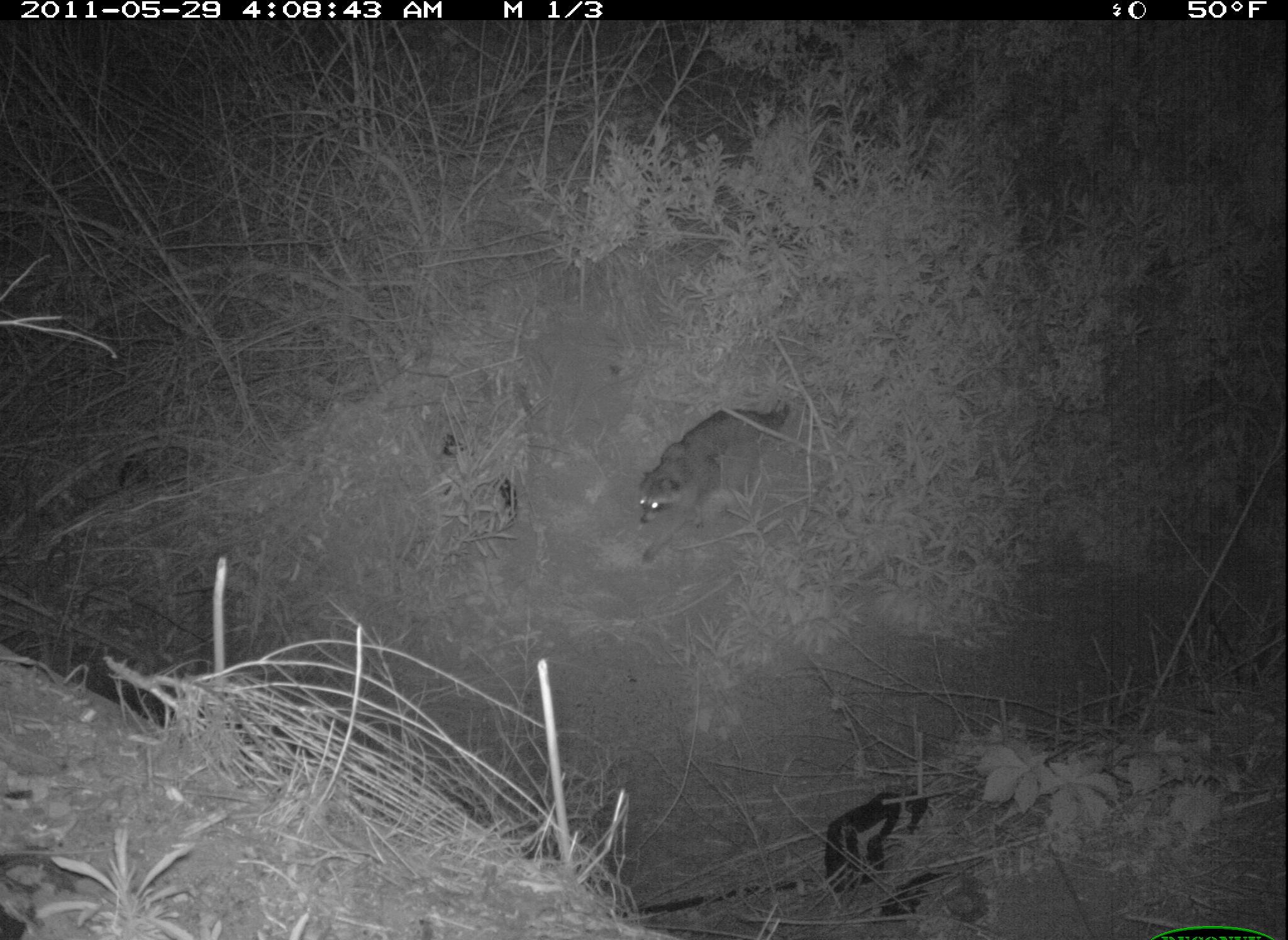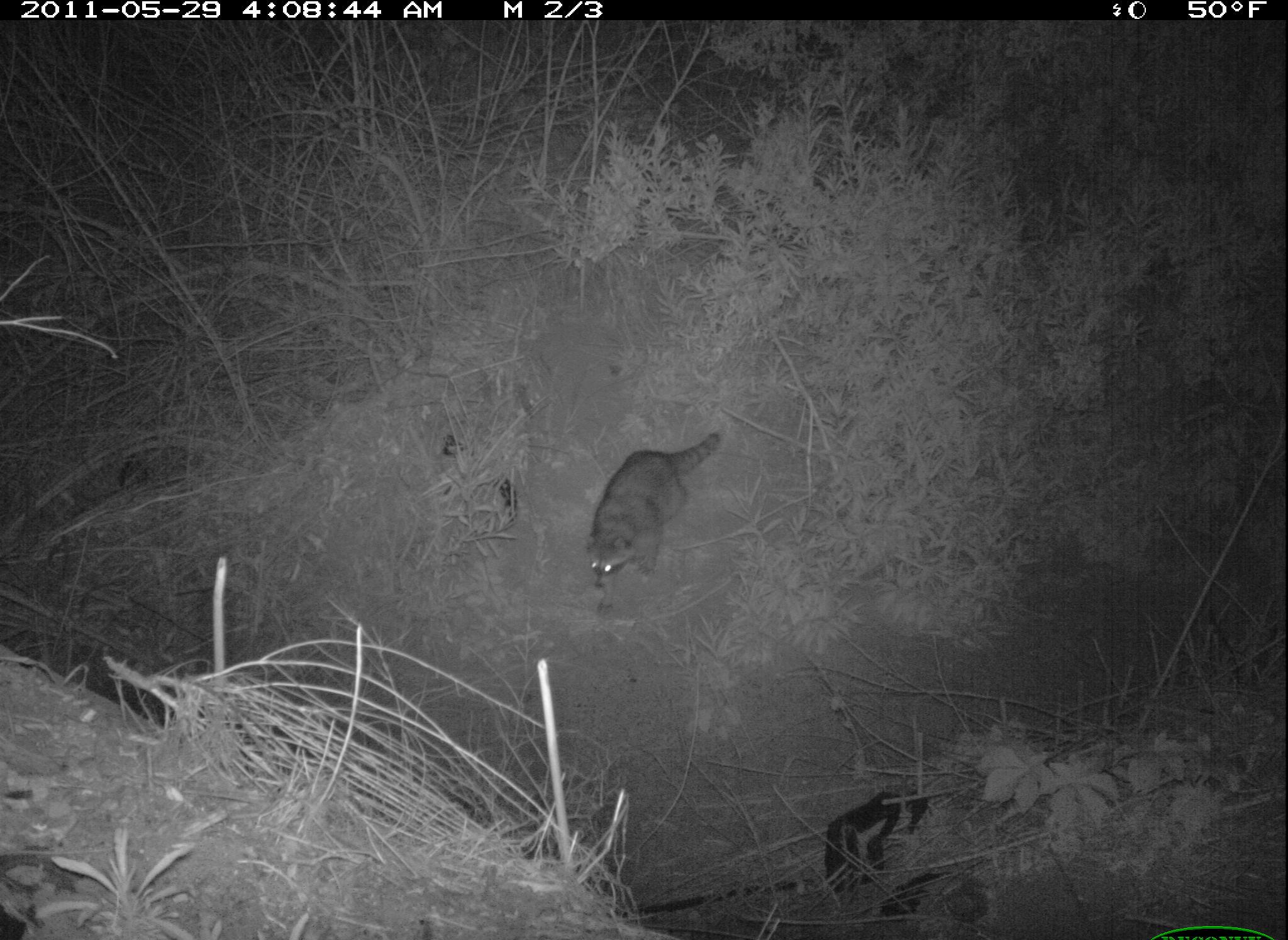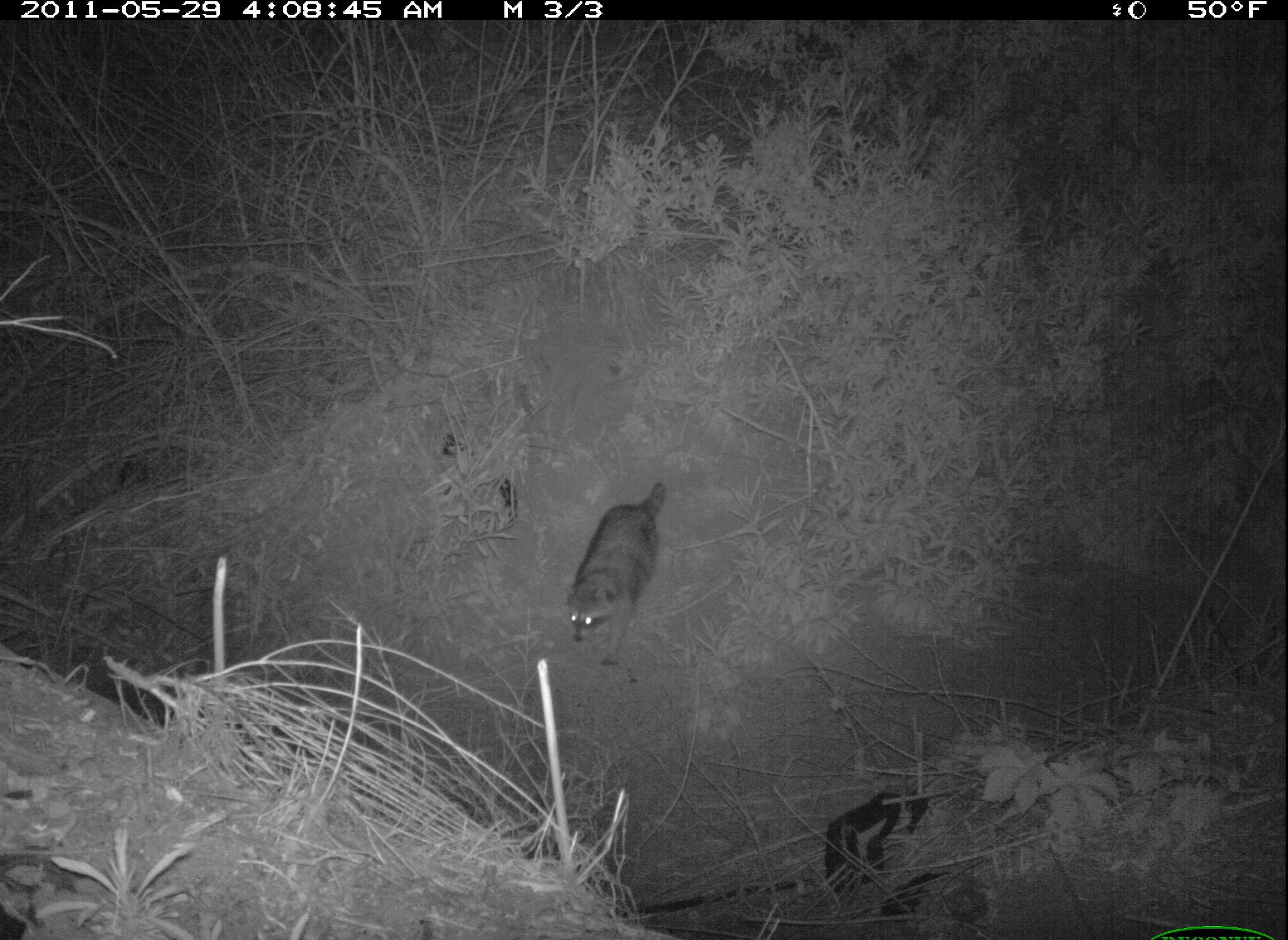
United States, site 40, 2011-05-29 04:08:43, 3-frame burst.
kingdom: Animalia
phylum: Chordata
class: Mammalia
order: Carnivora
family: Procyonidae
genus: Procyon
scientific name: Procyon lotor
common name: raccoon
Raccoon (Procyon lotor).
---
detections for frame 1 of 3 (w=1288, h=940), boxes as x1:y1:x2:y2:
raccoon: 633:393:811:540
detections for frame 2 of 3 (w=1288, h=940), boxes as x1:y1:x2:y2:
raccoon: 580:422:734:625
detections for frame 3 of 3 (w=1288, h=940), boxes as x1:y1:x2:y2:
raccoon: 565:482:694:685